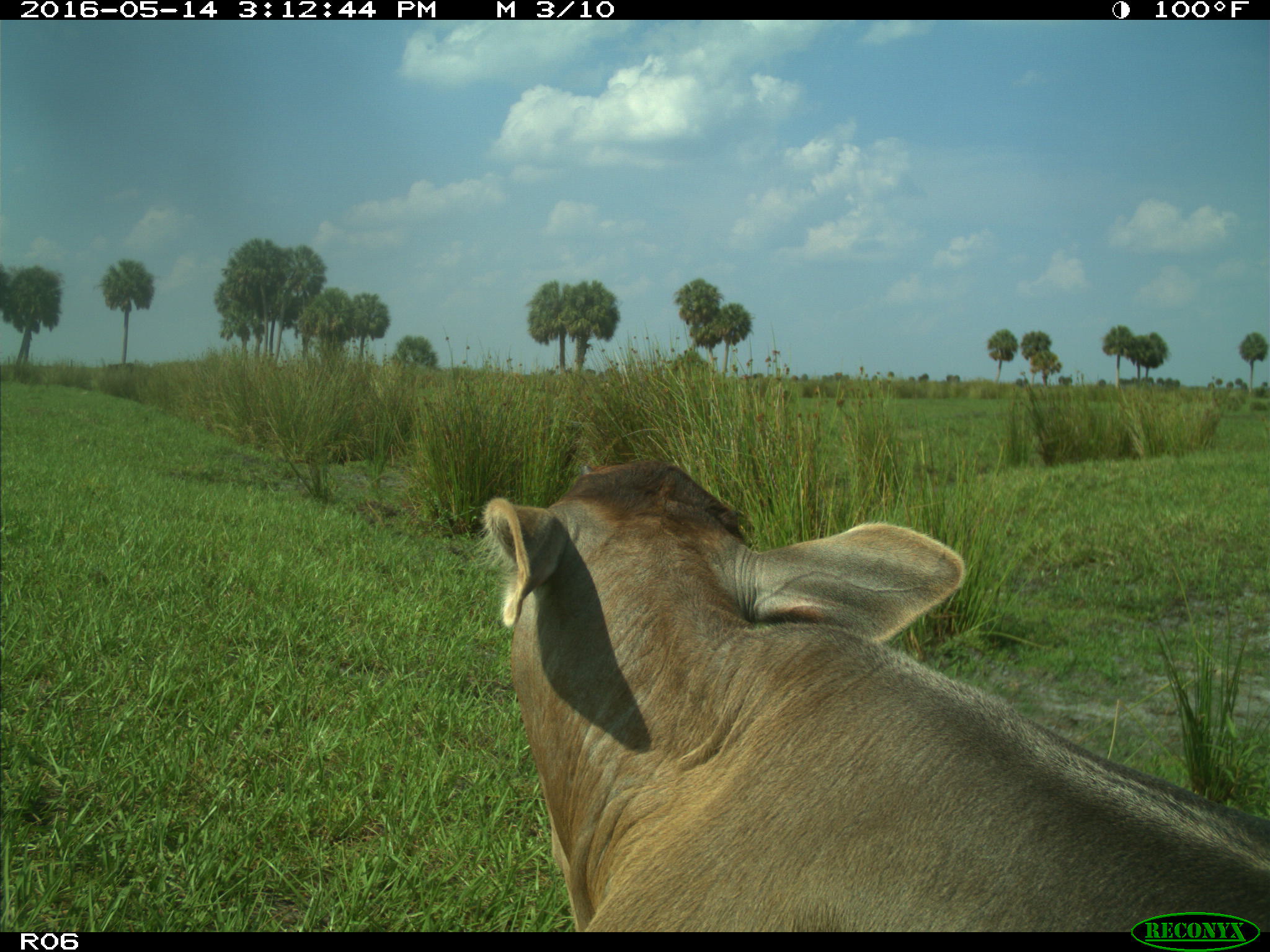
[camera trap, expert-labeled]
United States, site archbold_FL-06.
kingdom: Animalia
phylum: Chordata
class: Mammalia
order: Artiodactyla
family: Bovidae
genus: Bos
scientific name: Bos taurus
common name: domestic cow